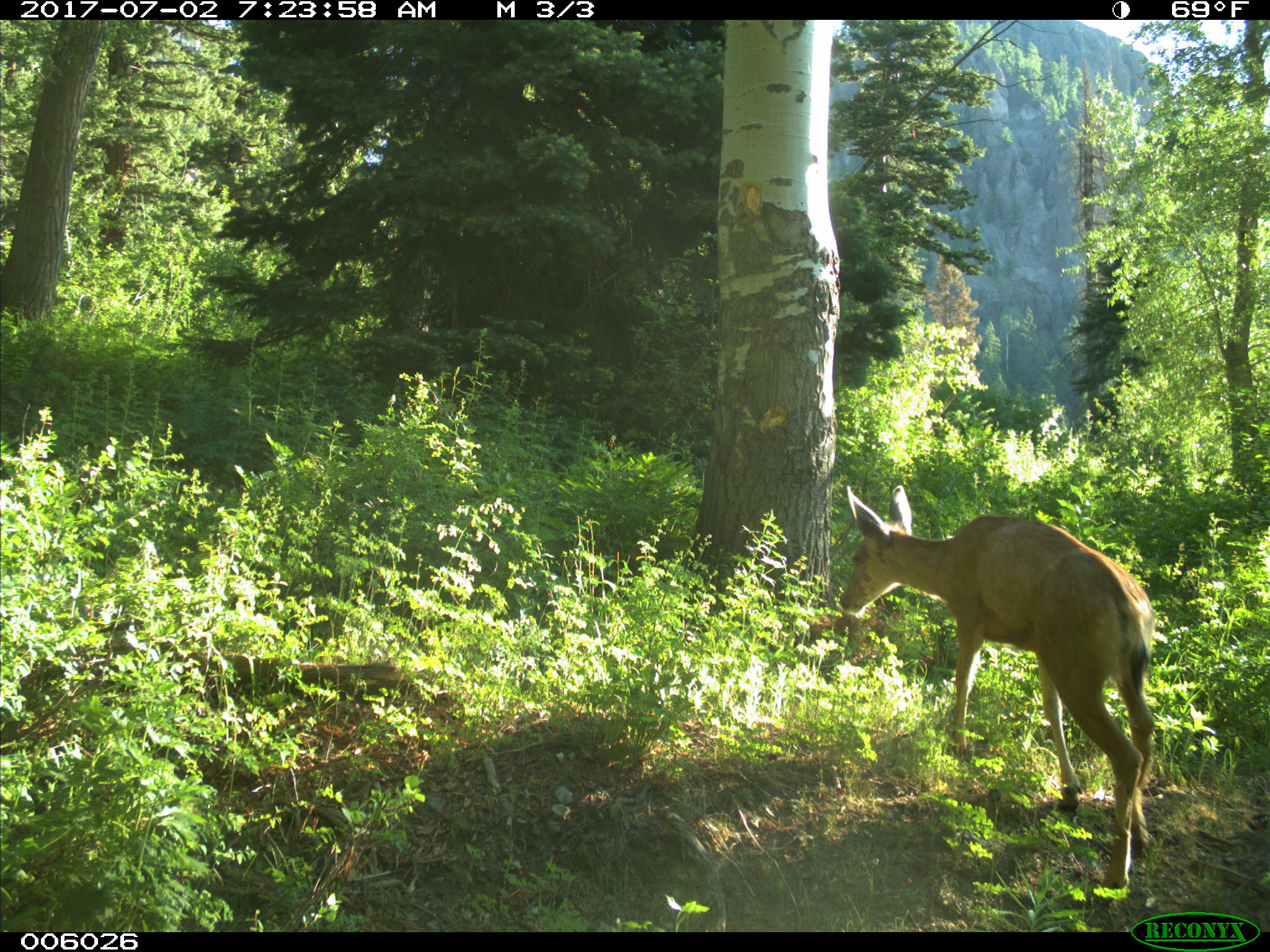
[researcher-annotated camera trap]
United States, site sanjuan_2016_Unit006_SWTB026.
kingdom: Animalia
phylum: Chordata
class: Mammalia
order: Artiodactyla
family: Cervidae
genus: Odocoileus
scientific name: Odocoileus hemionus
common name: mule deer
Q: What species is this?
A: Odocoileus hemionus (mule deer).